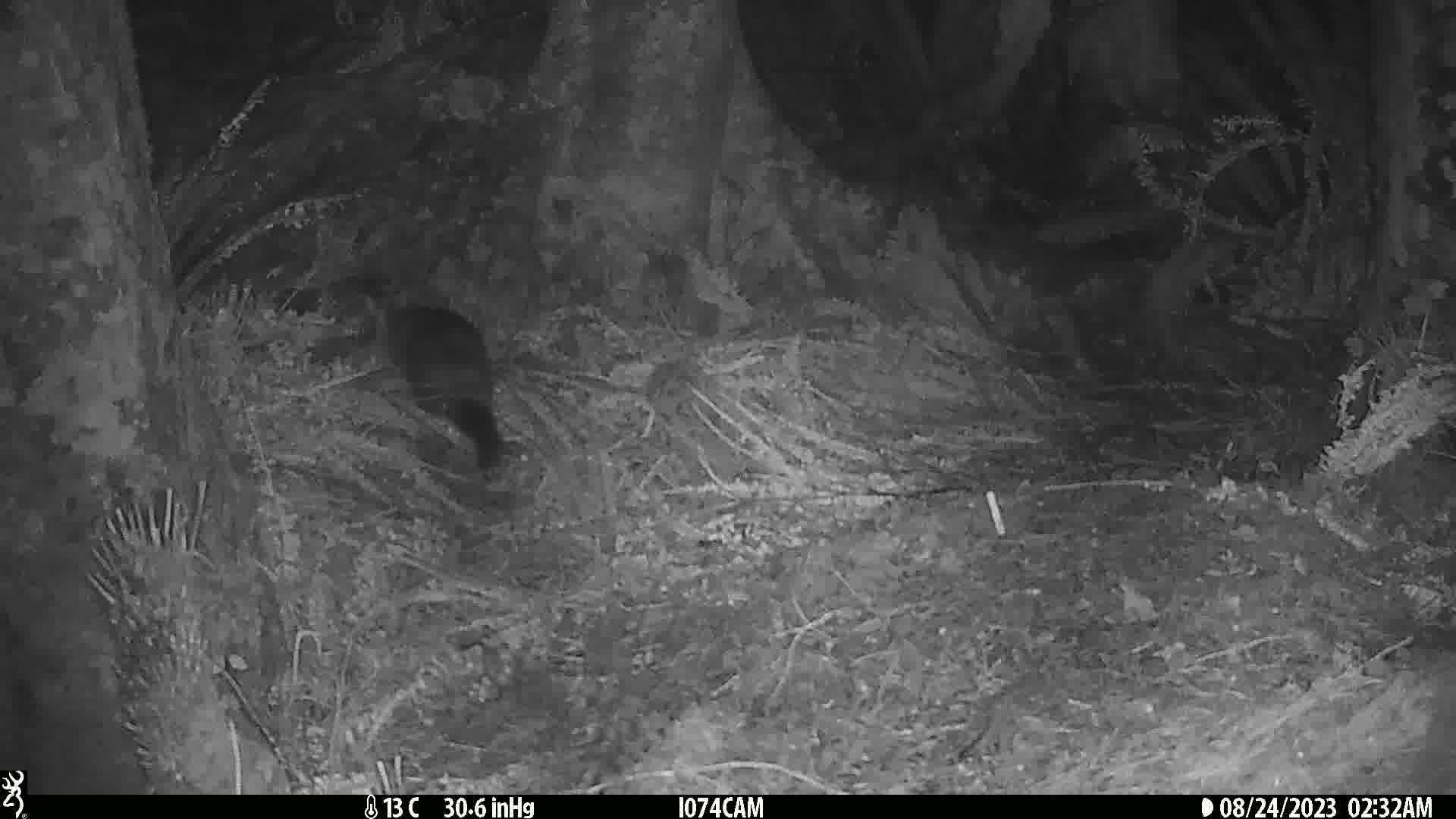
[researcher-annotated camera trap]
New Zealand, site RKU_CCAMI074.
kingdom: Animalia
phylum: Chordata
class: Mammalia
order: Diprotodontia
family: Phalangeridae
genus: Trichosurus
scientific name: Trichosurus vulpecula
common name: common brushtail possum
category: possum